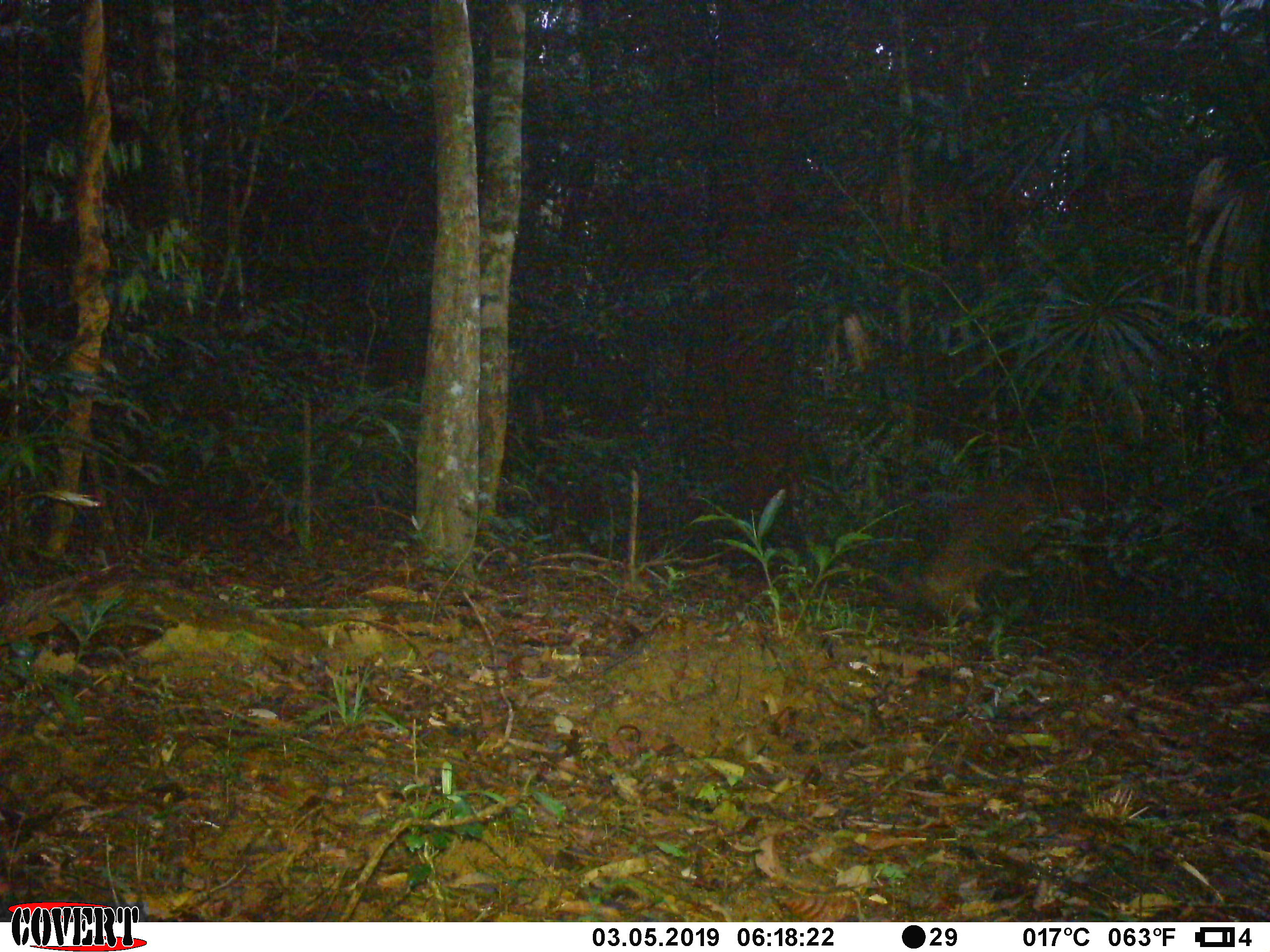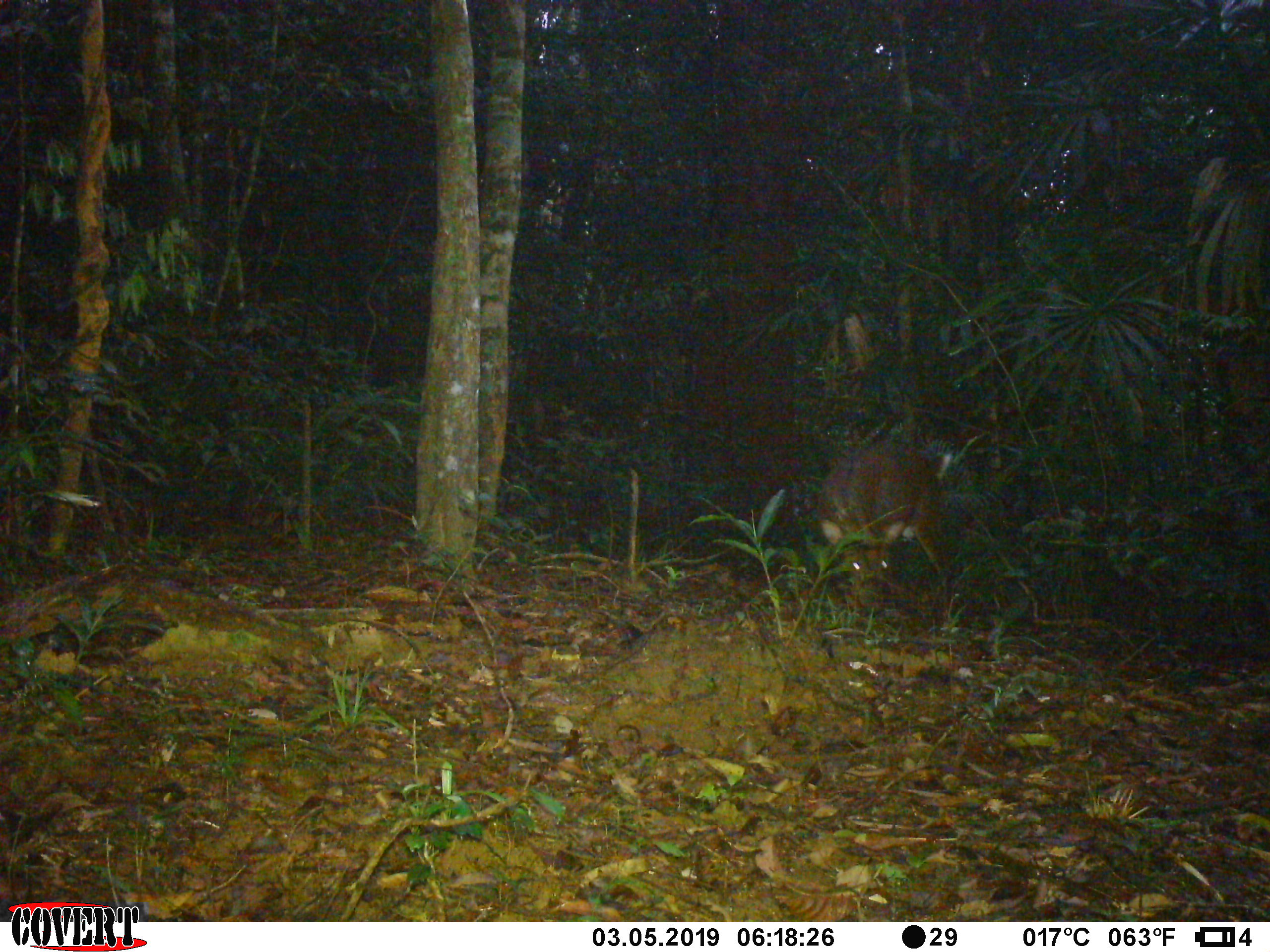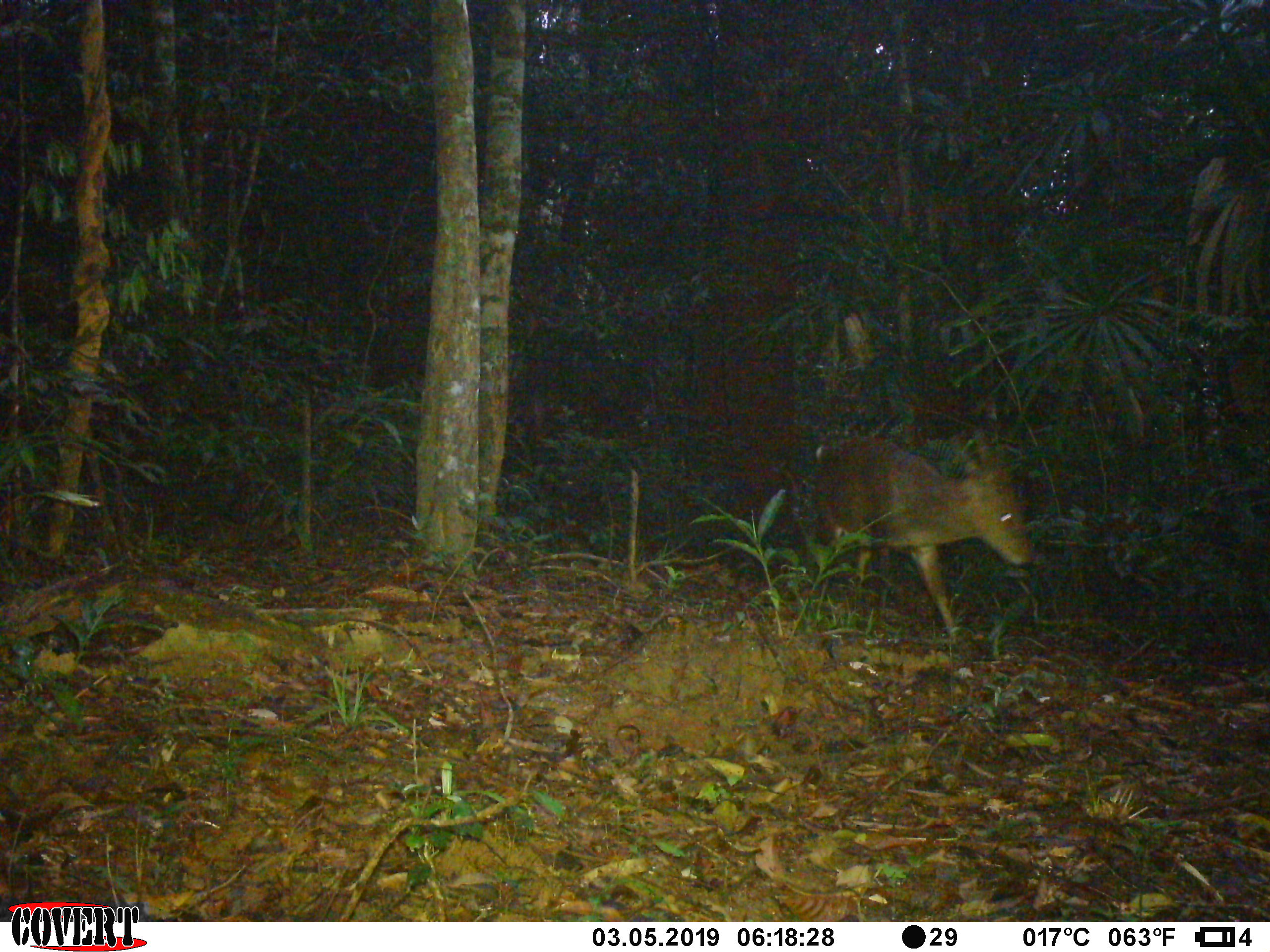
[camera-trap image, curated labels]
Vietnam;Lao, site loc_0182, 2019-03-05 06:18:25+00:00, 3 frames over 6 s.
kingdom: Animalia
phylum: Chordata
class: Mammalia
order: Artiodactyla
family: Cervidae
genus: Muntiacus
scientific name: Muntiacus vuquangensis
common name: large-antlered muntjac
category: large antlered muntjac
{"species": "large antlered muntjac (large-antlered muntjac) (Muntiacus vuquangensis)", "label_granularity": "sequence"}